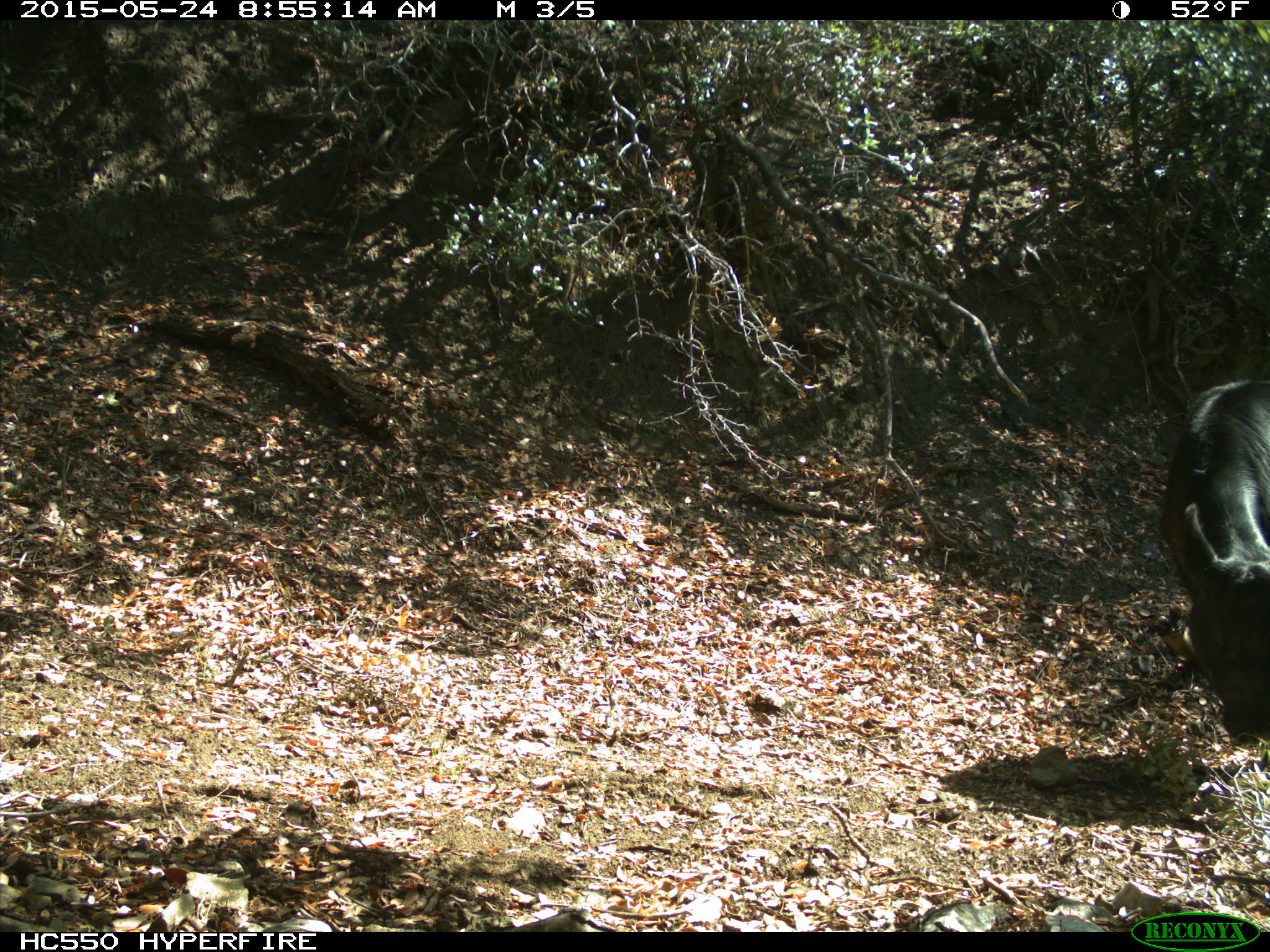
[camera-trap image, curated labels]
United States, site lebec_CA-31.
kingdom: Animalia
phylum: Chordata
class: Mammalia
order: Artiodactyla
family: Bovidae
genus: Bos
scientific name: Bos taurus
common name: domestic cow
Bos taurus (domestic cow).